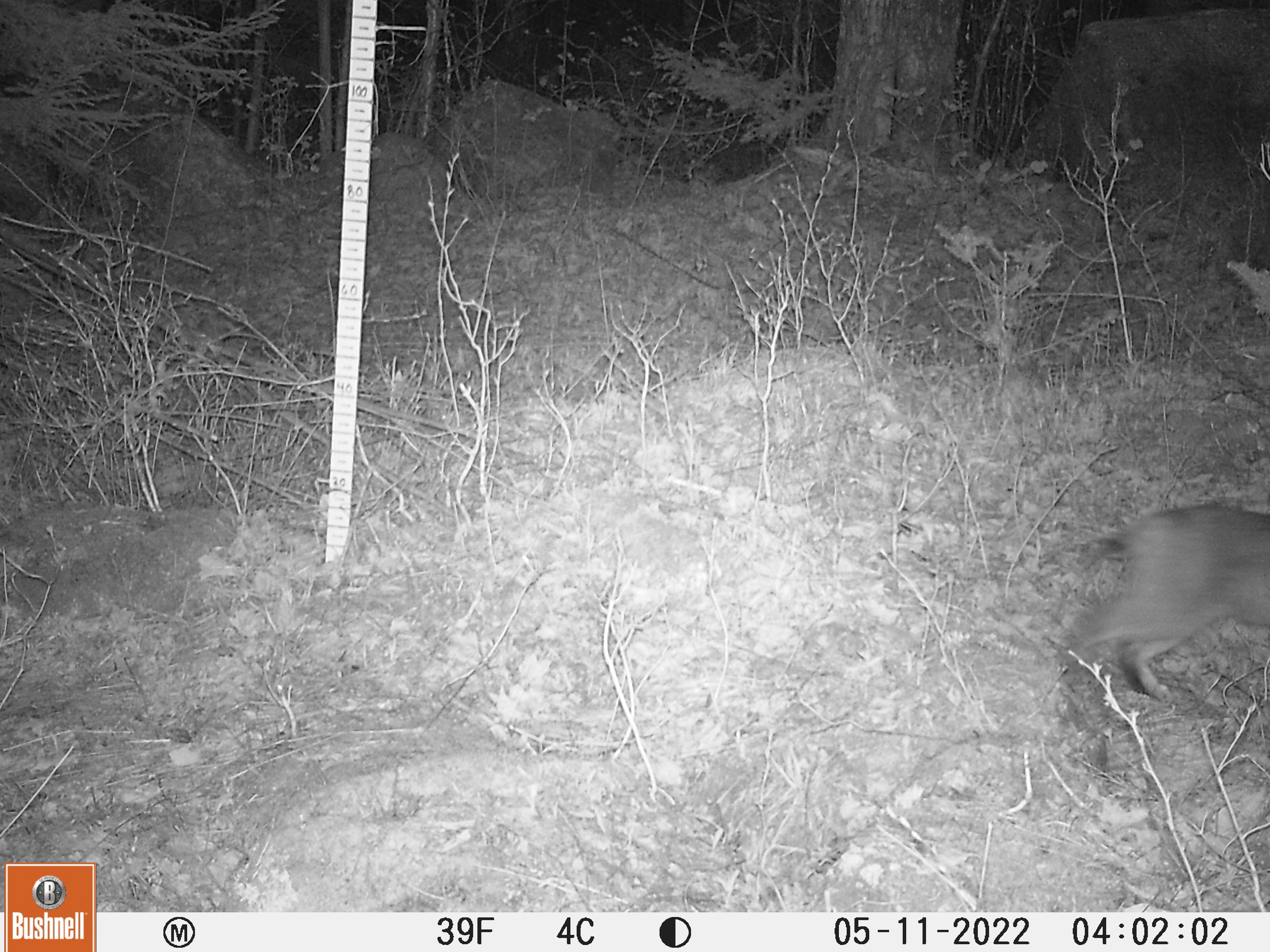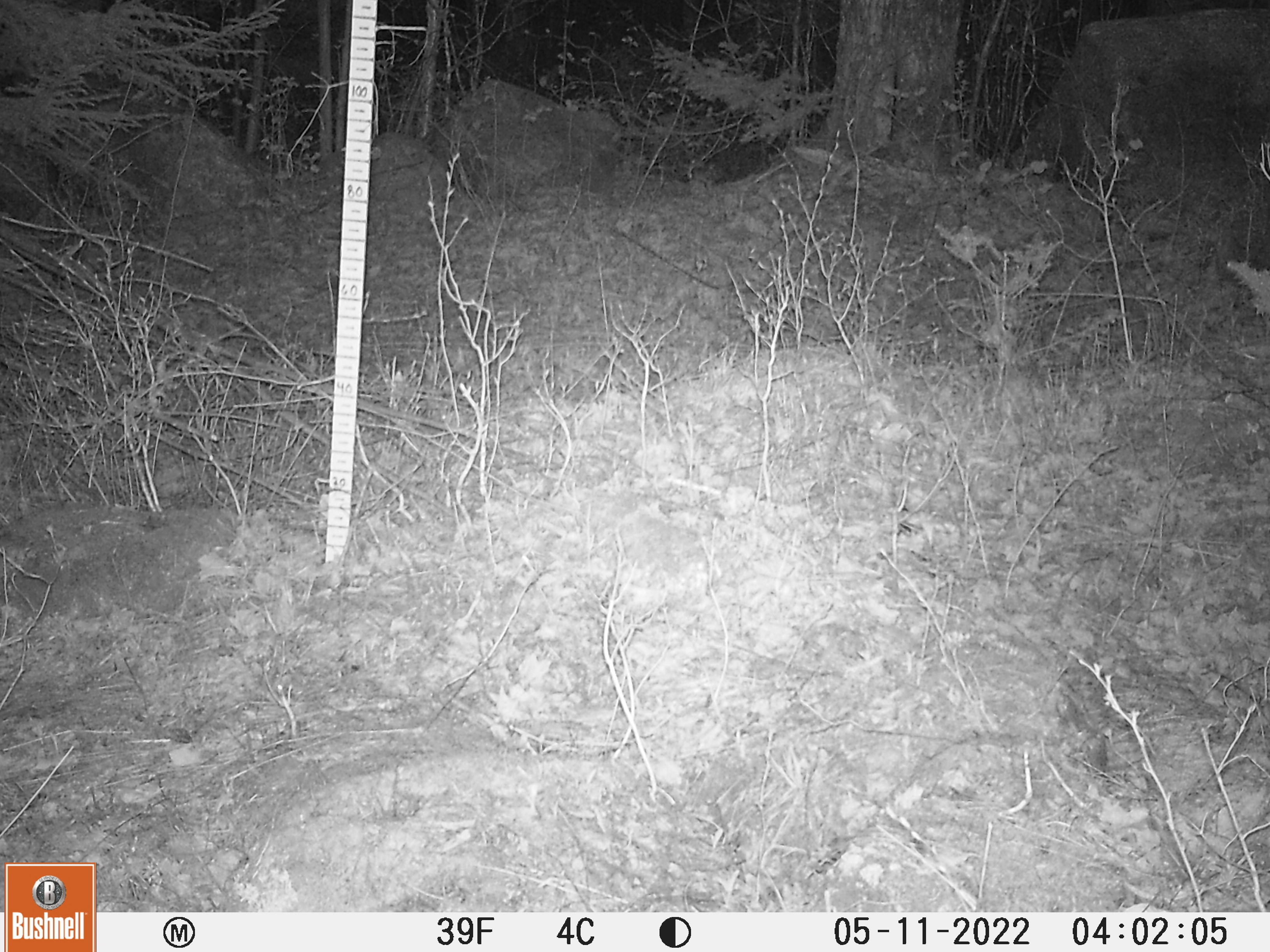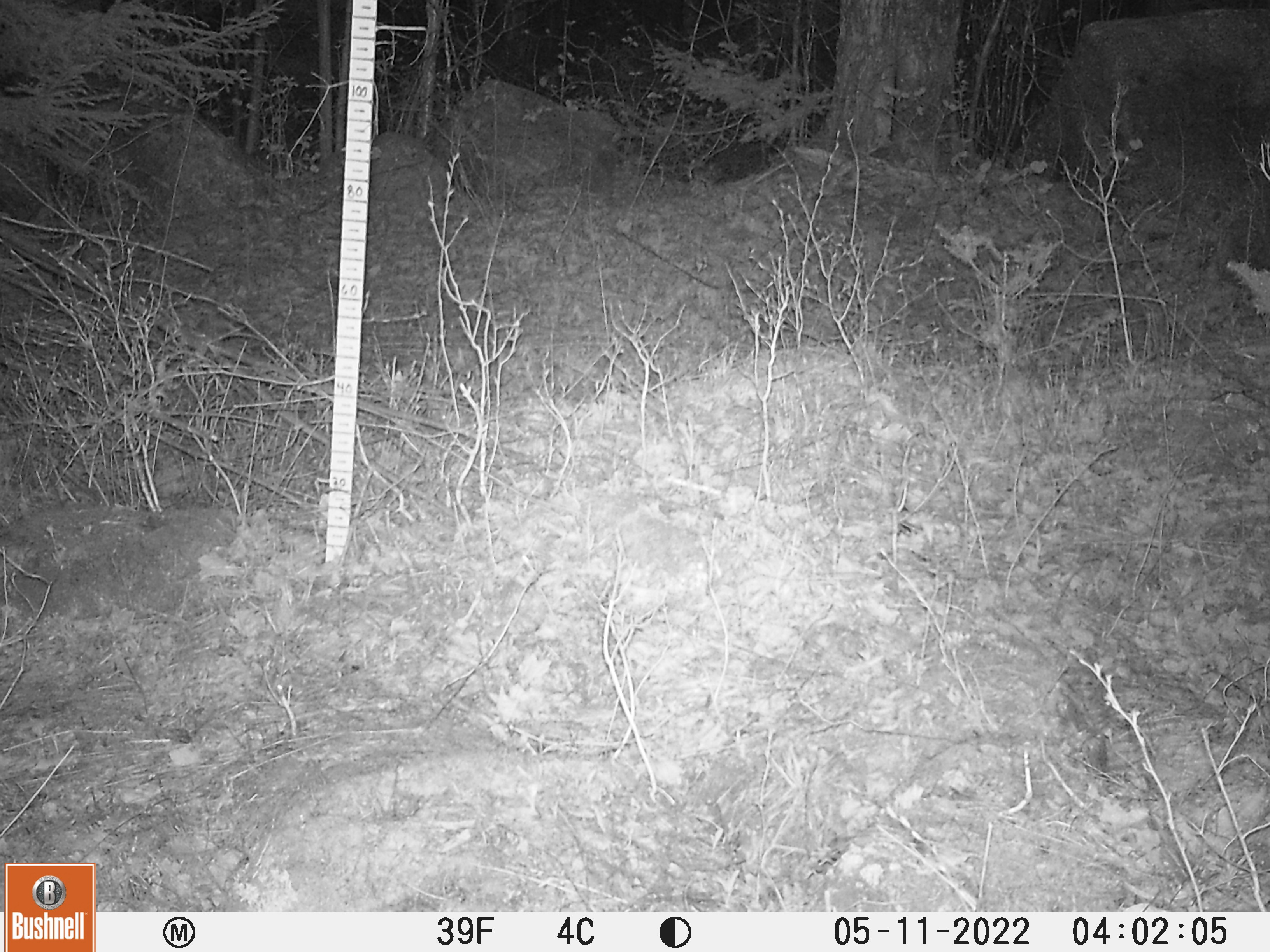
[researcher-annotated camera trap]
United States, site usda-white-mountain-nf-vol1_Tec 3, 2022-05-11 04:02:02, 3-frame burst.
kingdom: Animalia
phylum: Chordata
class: Mammalia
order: Carnivora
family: Felidae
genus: Lynx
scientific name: Lynx rufus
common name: bobcat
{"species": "bobcat (Lynx rufus)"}